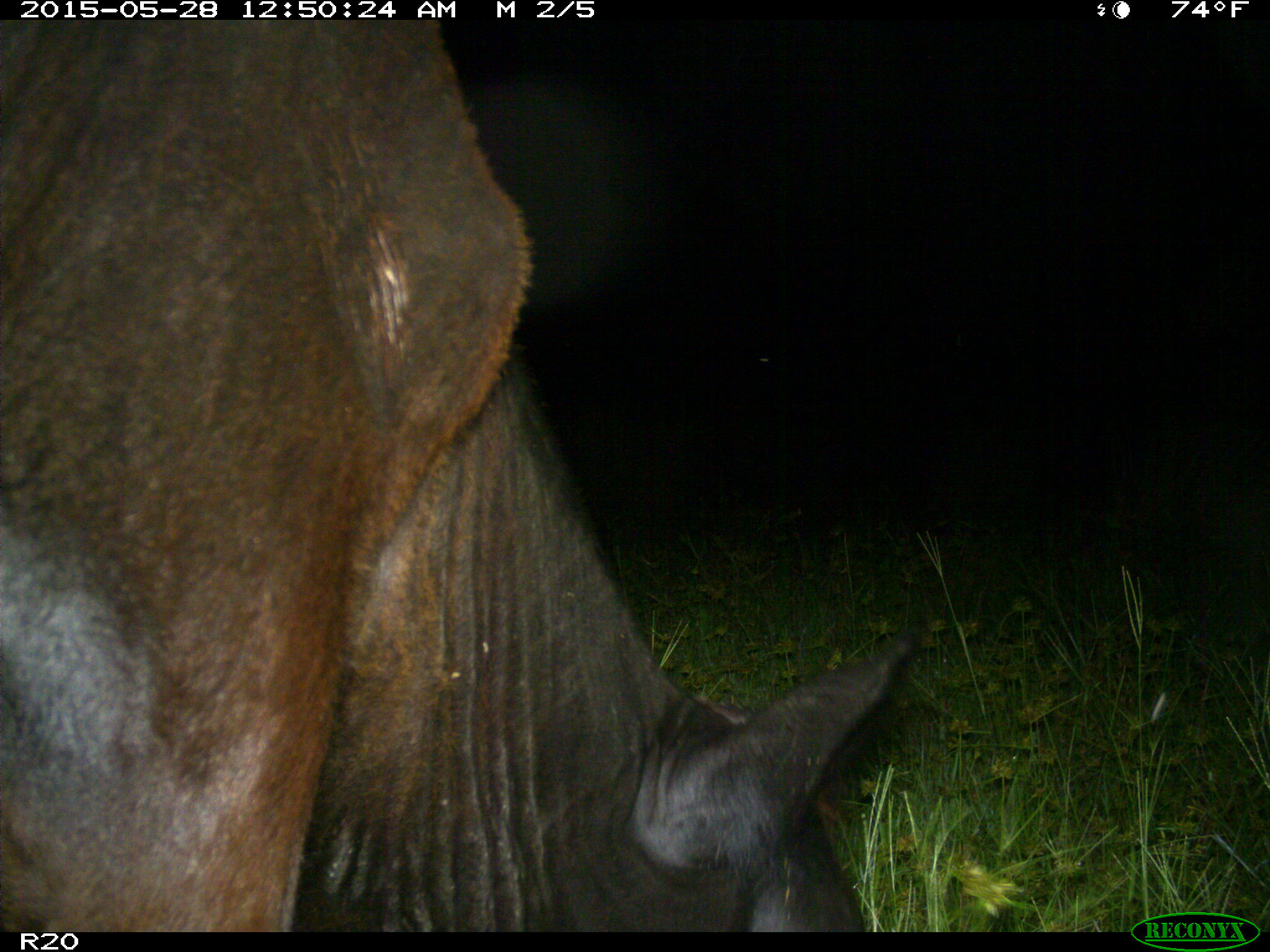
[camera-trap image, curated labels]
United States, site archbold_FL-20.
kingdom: Animalia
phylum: Chordata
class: Mammalia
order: Artiodactyla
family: Bovidae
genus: Bos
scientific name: Bos taurus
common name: domestic cow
Bos taurus (domestic cow).